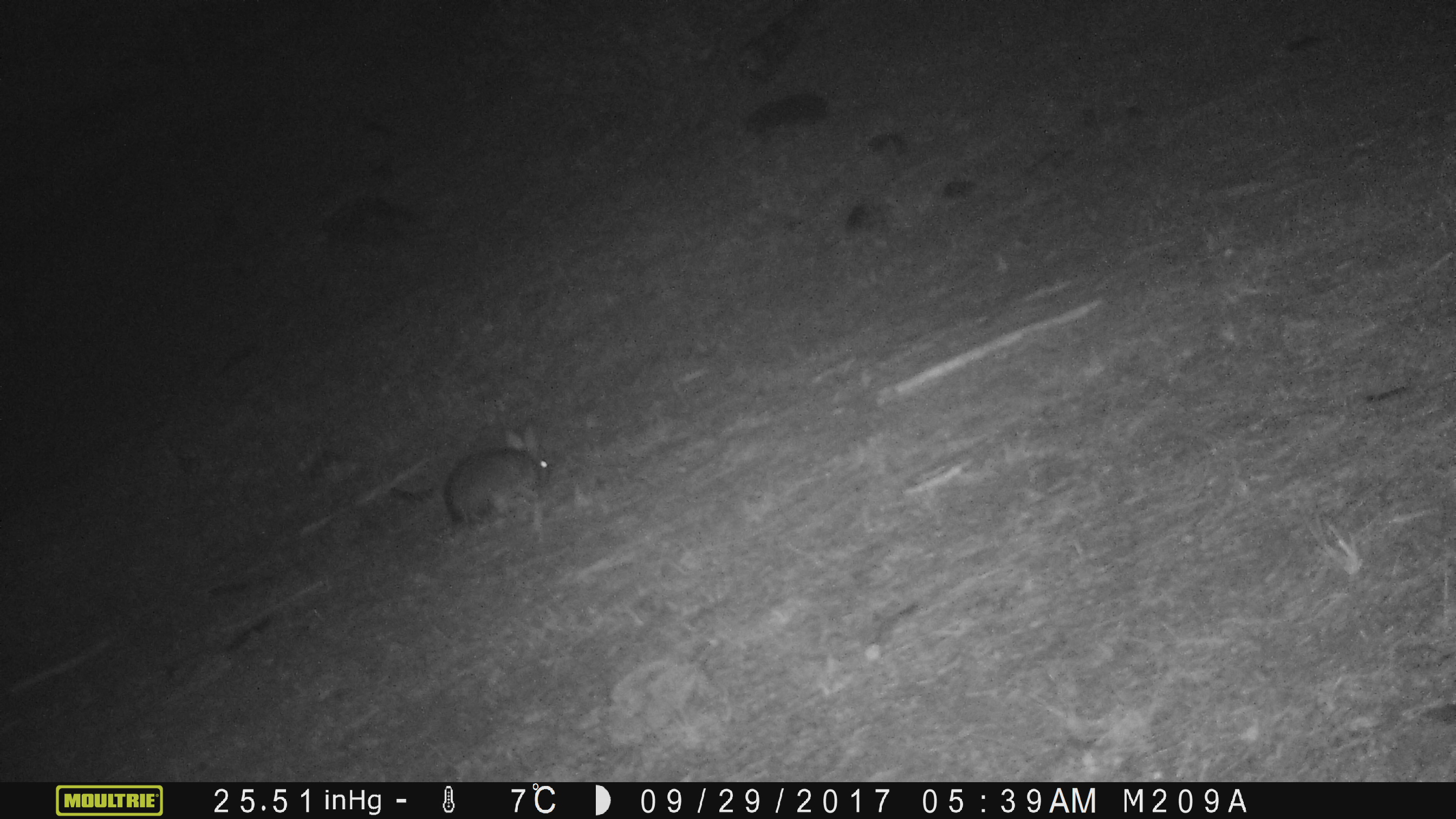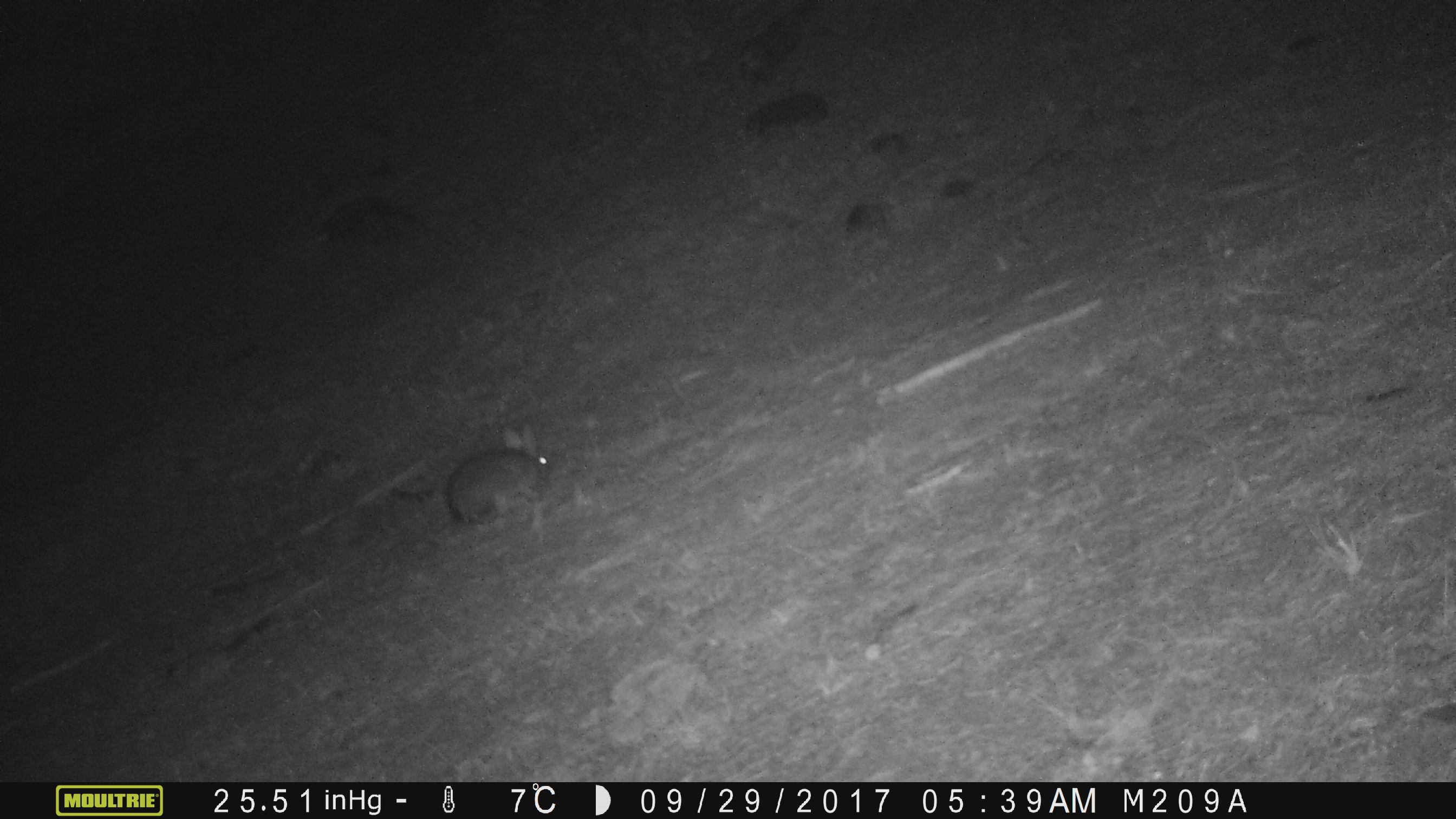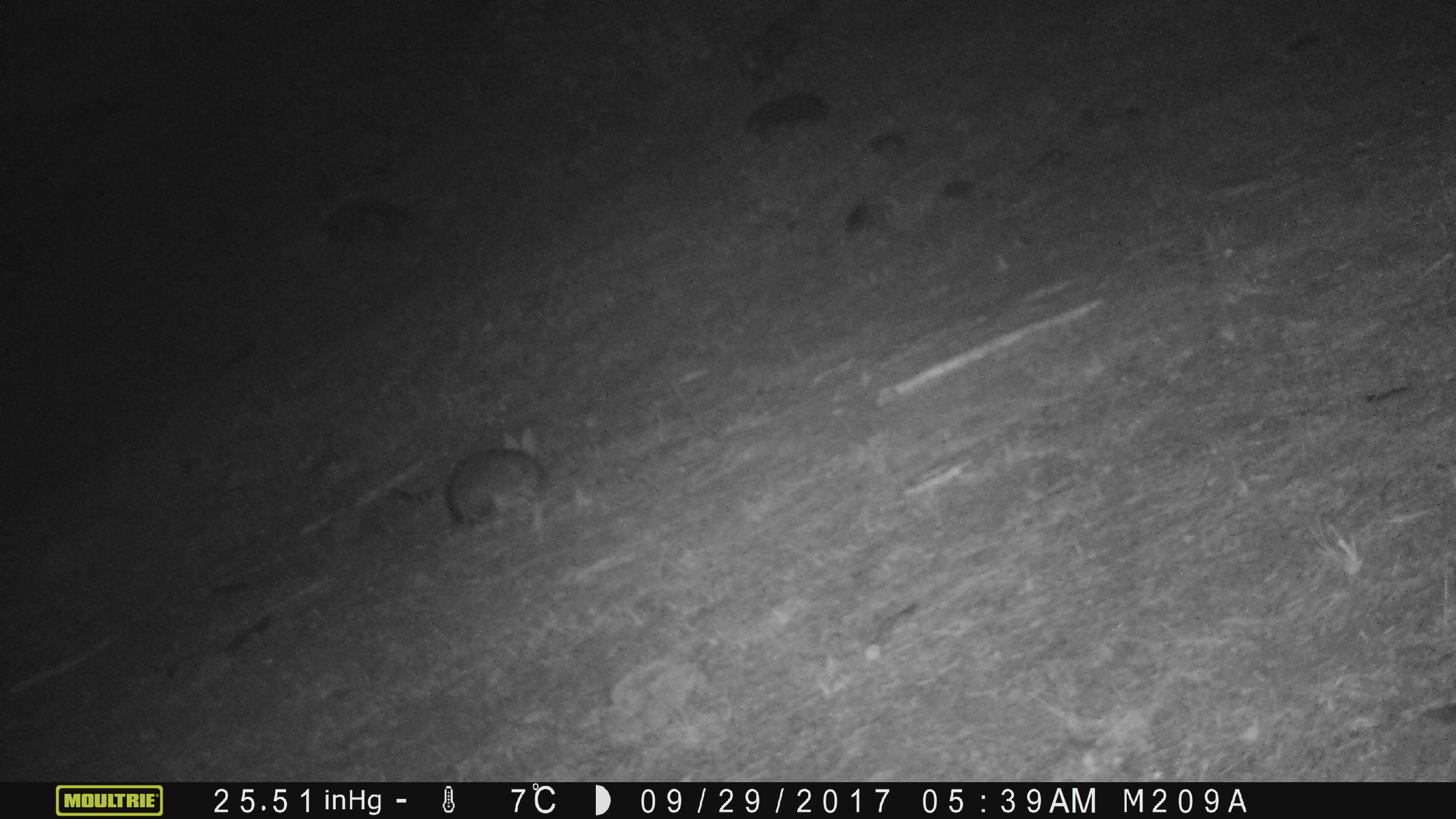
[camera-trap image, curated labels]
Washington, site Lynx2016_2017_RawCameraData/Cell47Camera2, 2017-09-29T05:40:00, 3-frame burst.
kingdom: Animalia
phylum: Chordata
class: Mammalia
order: Lagomorpha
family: Leporidae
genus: Lepus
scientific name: Lepus americanus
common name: snowshoe hare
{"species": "Lepus americanus (snowshoe hare)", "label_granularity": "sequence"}